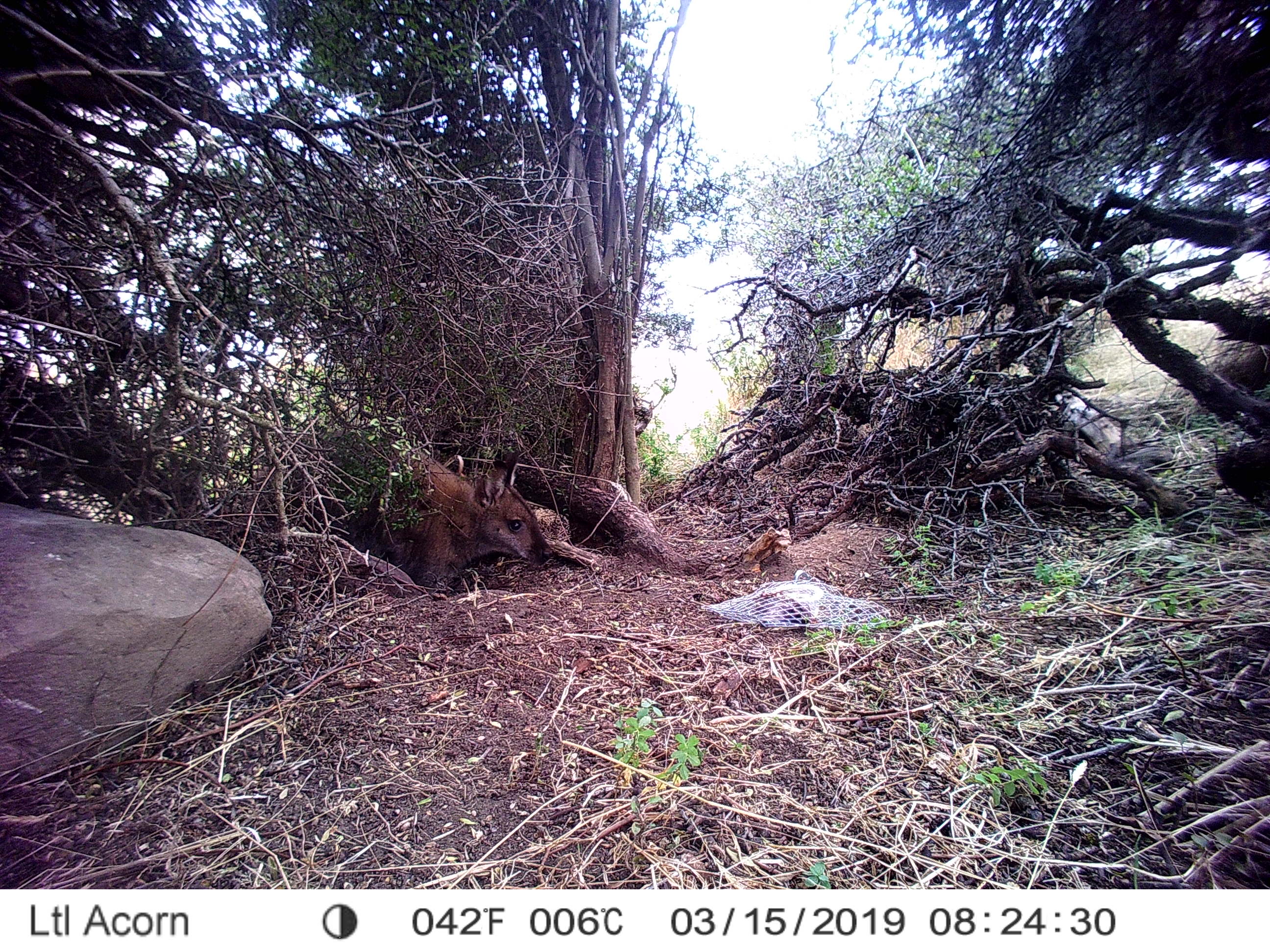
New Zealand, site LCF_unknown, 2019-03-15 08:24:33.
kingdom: Animalia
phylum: Chordata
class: Mammalia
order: Diprotodontia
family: Macropodidae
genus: Notamacropus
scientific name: Notamacropus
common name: wallaby